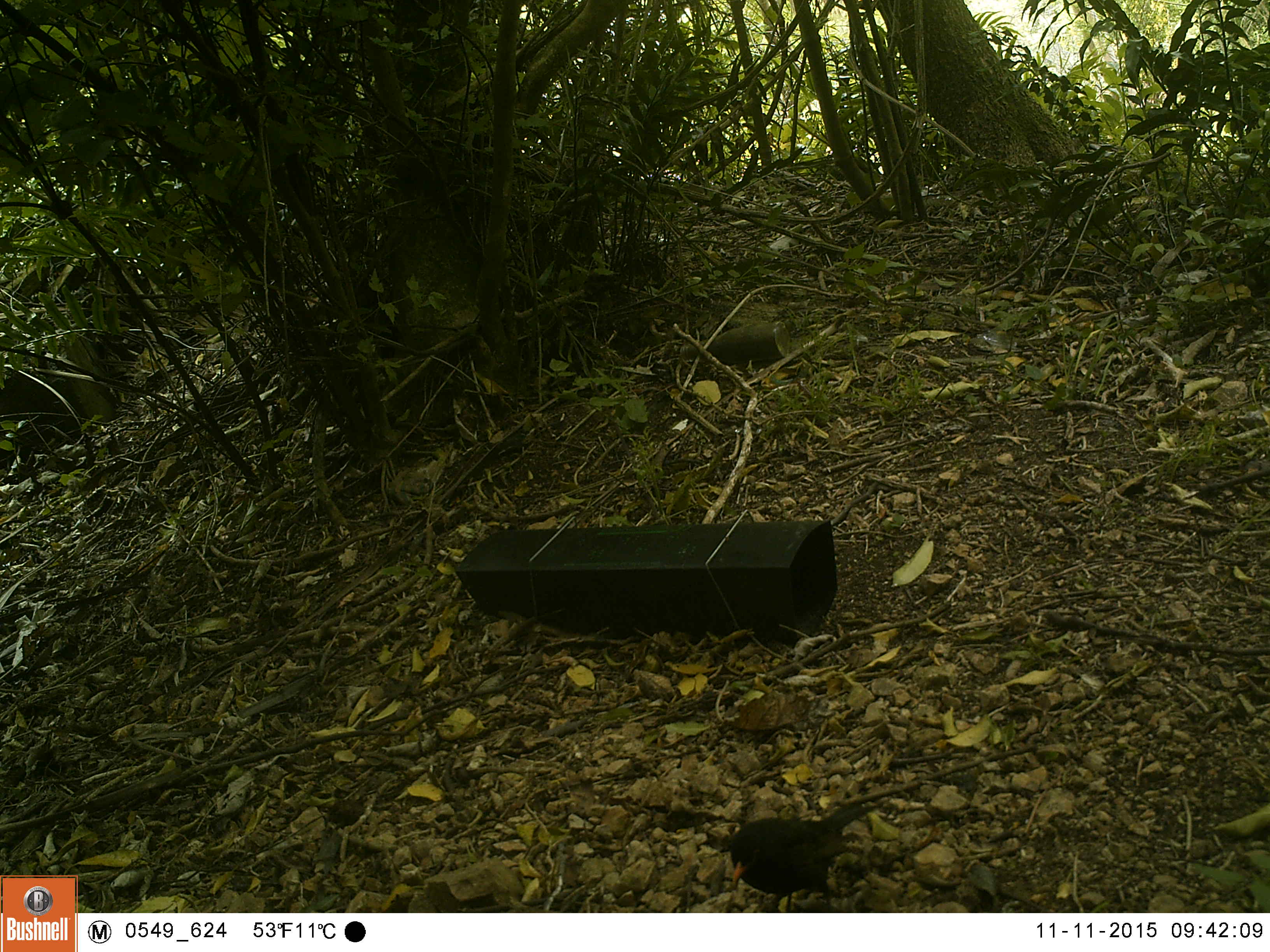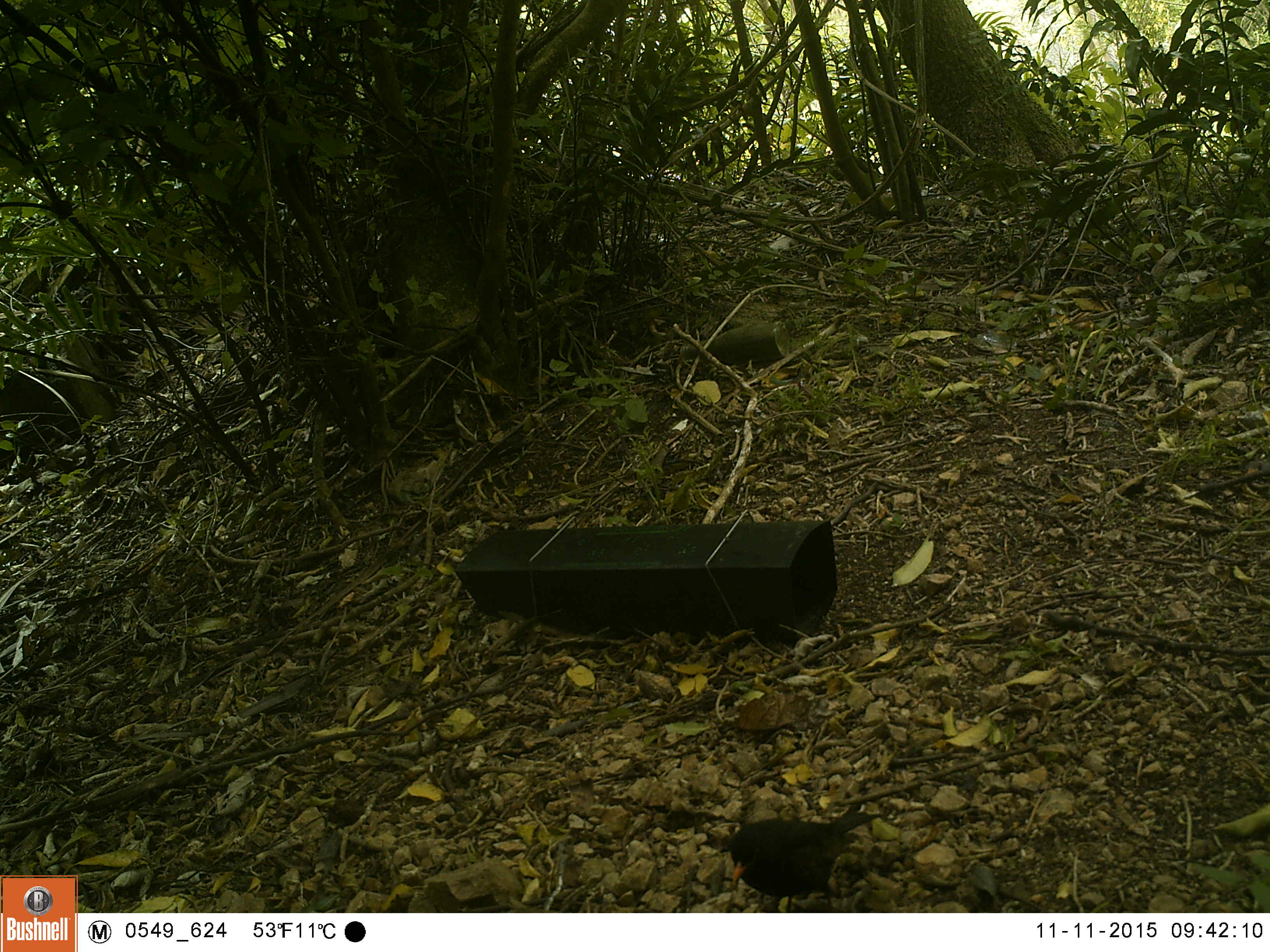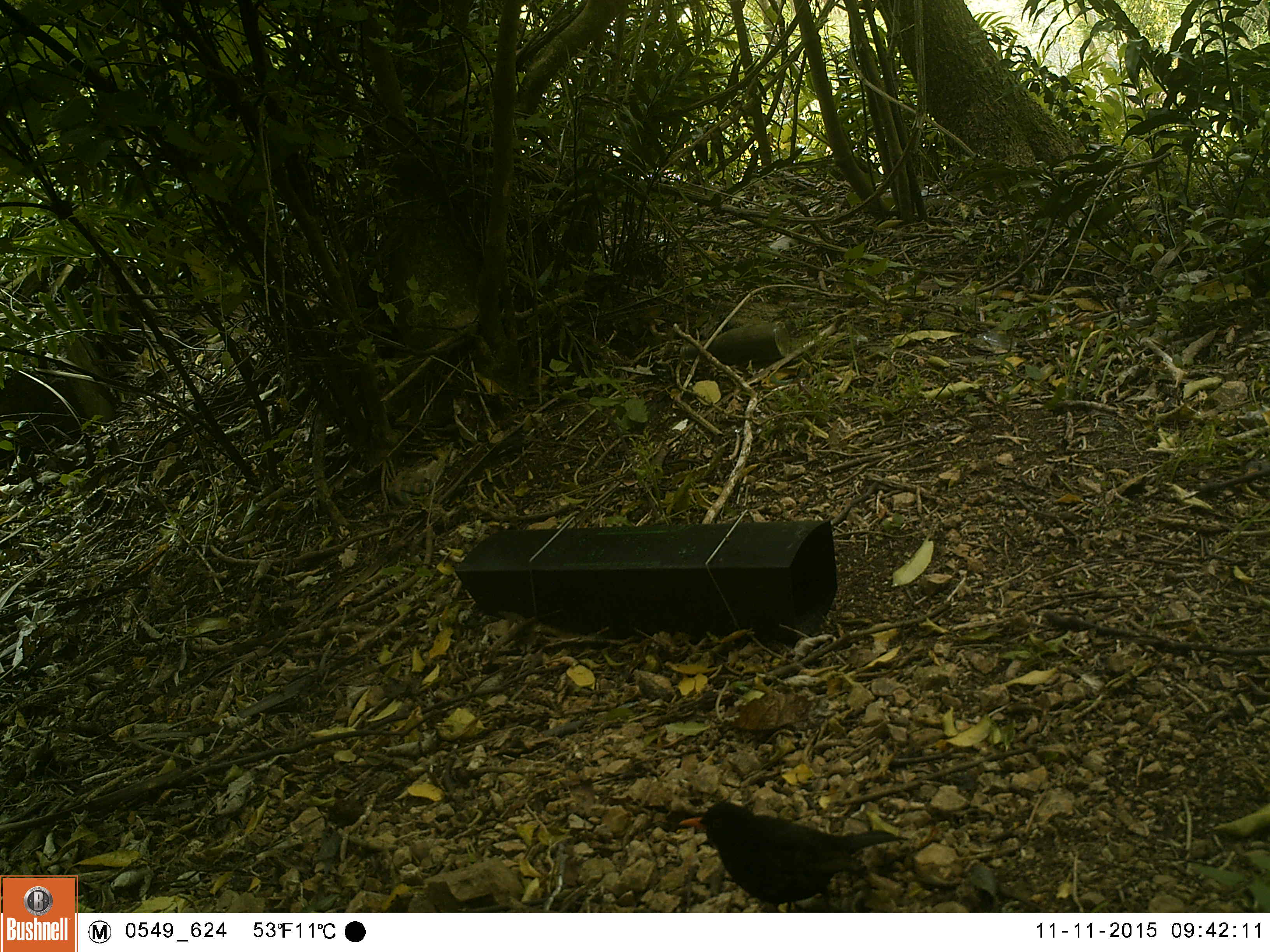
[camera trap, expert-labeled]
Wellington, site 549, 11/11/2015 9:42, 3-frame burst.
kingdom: Animalia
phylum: Chordata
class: Aves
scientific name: Aves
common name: bird